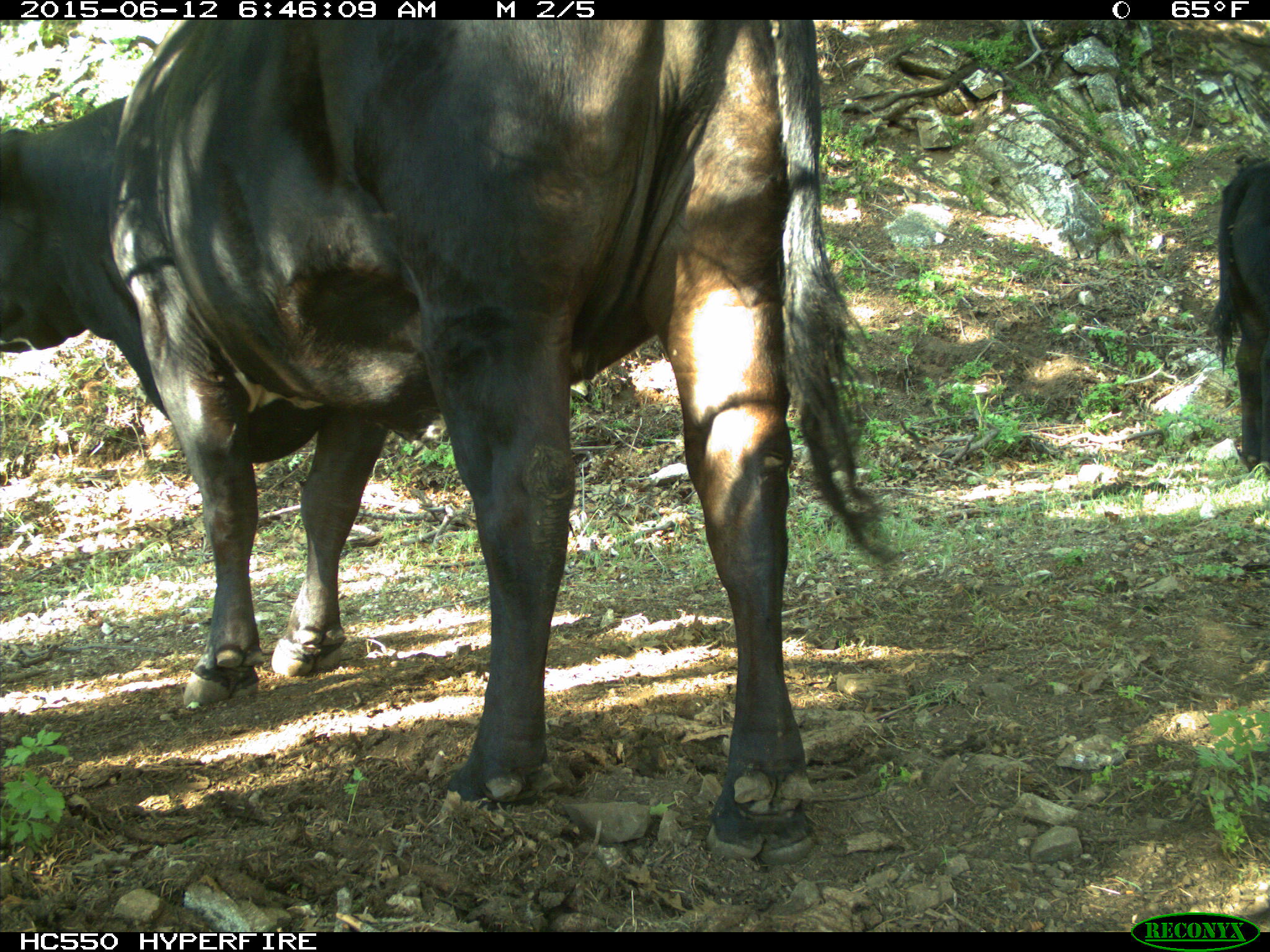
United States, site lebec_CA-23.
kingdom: Animalia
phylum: Chordata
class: Mammalia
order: Artiodactyla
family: Bovidae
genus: Bos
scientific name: Bos taurus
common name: domestic cow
Bos taurus (domestic cow).